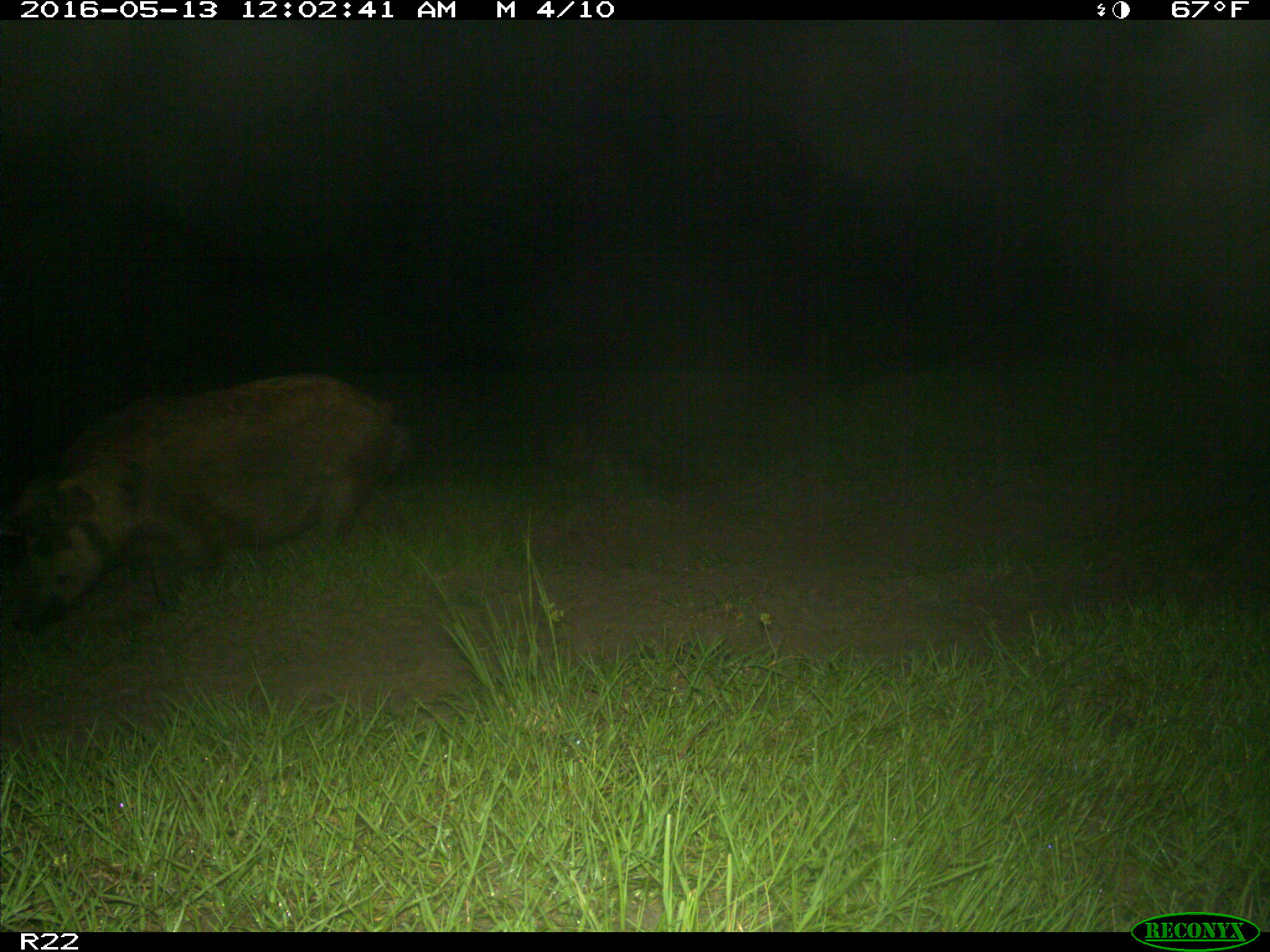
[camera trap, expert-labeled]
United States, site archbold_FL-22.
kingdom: Animalia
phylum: Chordata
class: Mammalia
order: Artiodactyla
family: Suidae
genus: Sus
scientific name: Sus scrofa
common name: wild boar